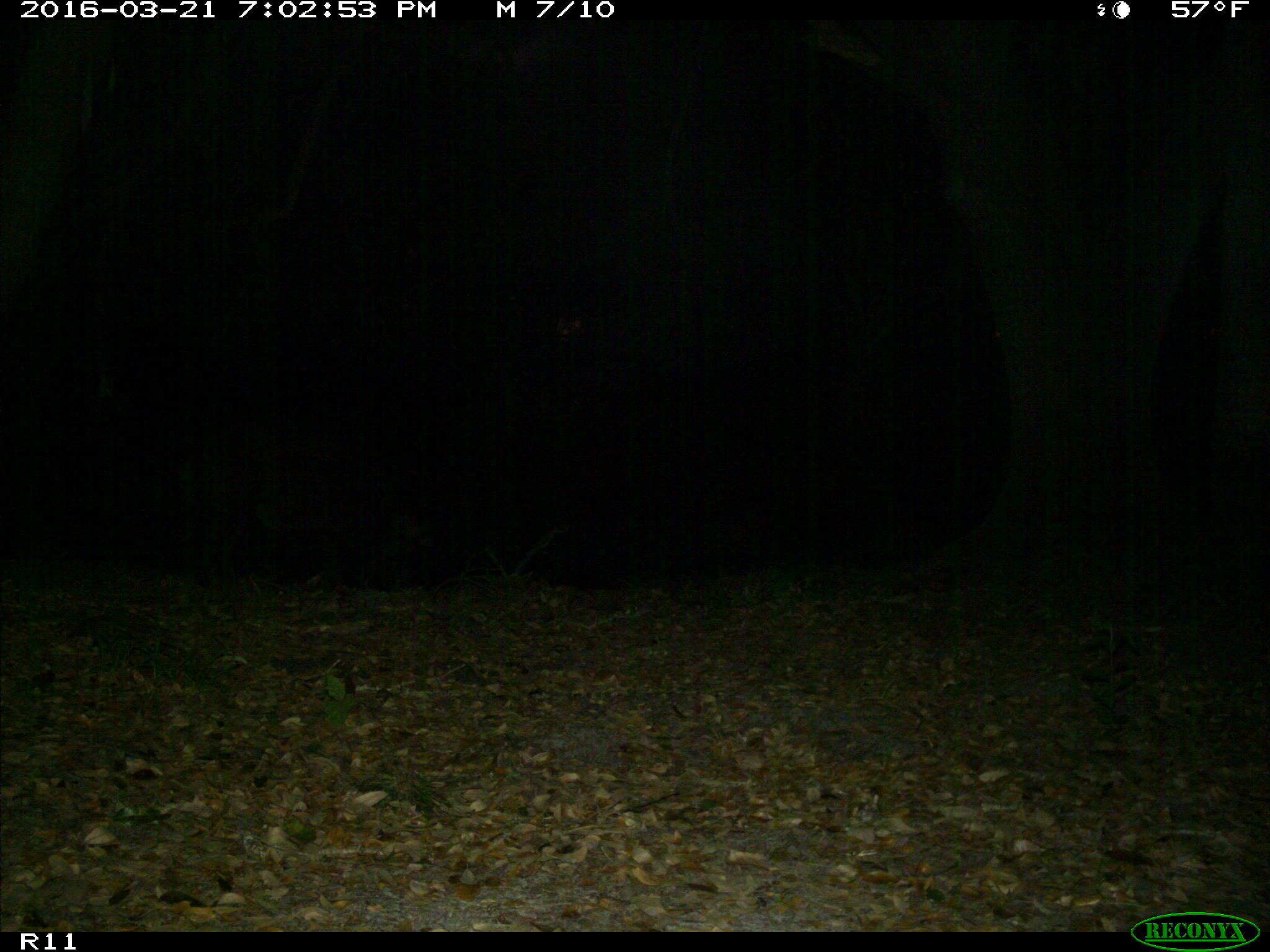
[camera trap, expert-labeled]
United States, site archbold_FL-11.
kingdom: Animalia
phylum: Chordata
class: Mammalia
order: Artiodactyla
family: Suidae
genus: Sus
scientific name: Sus scrofa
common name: wild boar